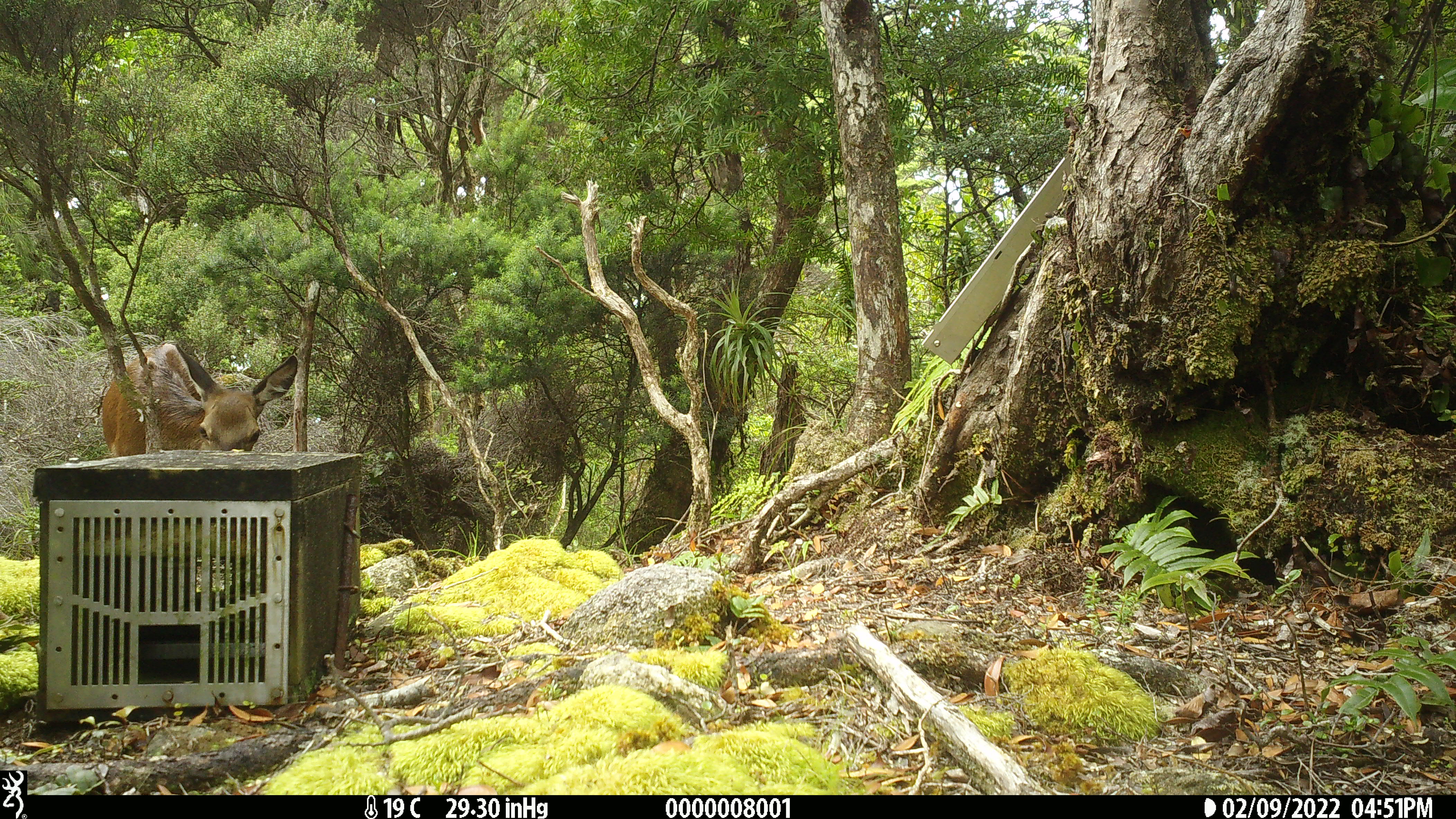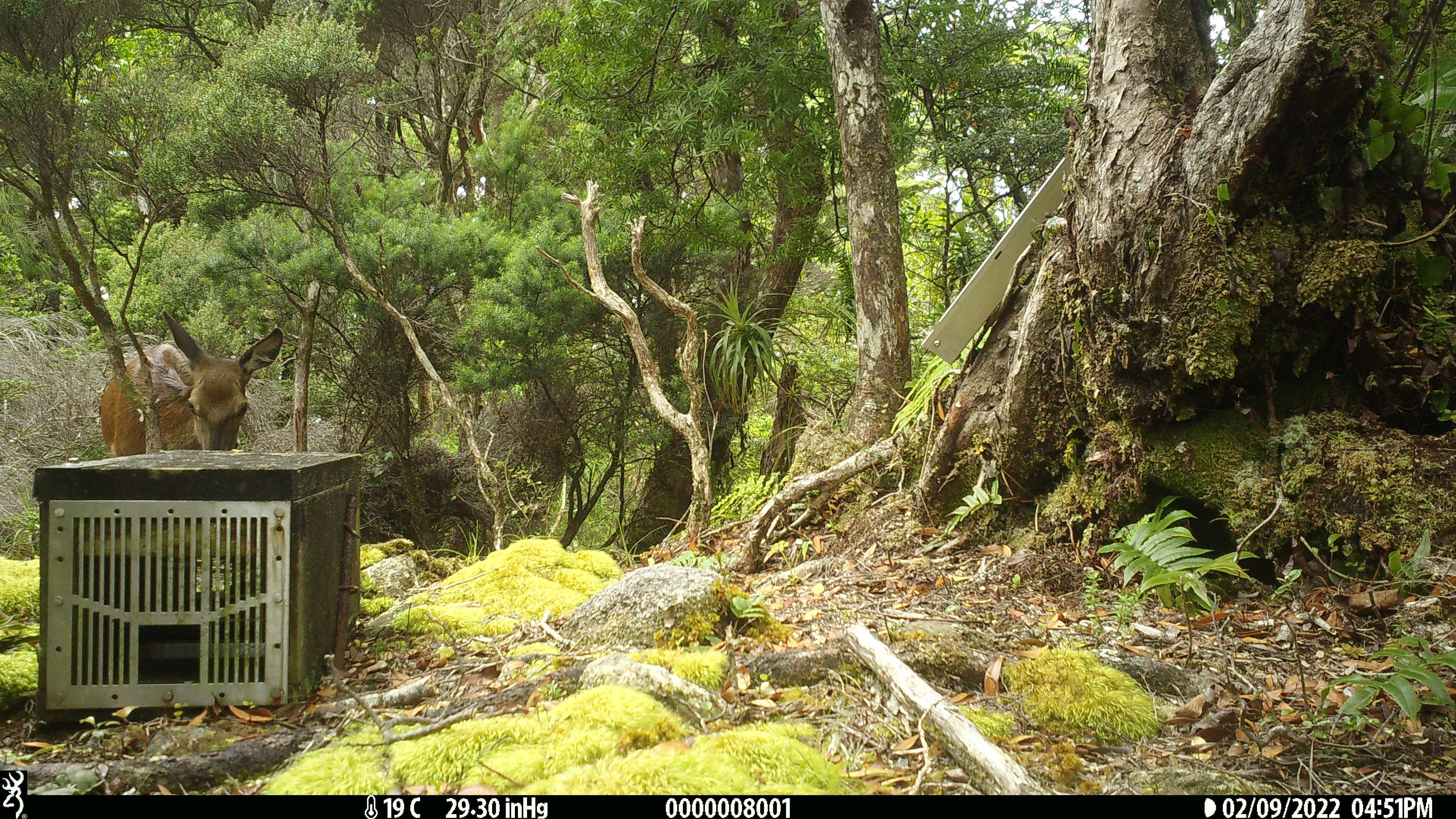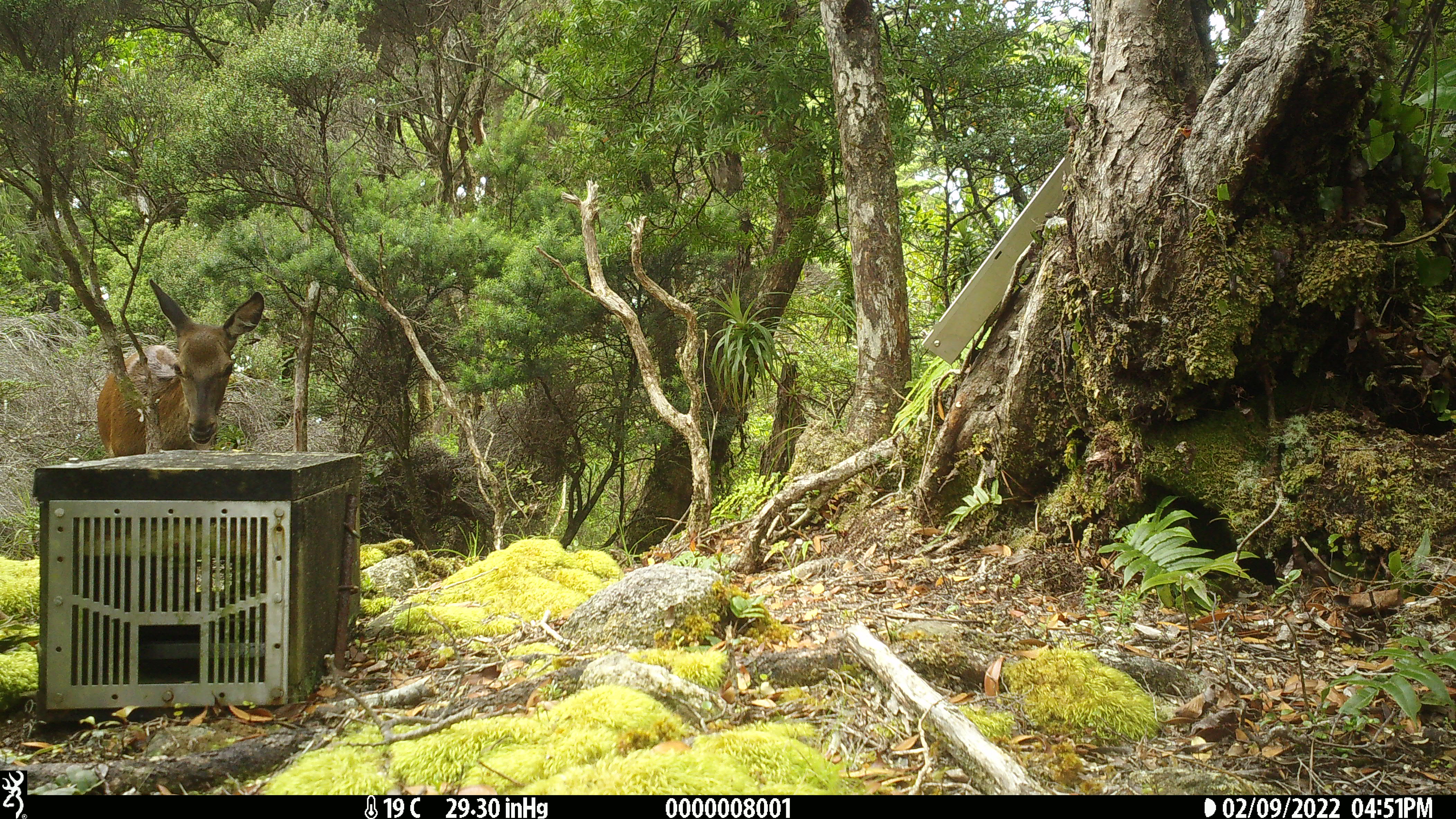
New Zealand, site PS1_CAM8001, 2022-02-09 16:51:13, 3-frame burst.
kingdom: Animalia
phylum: Chordata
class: Mammalia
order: Artiodactyla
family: Cervidae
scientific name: Cervidae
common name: deer